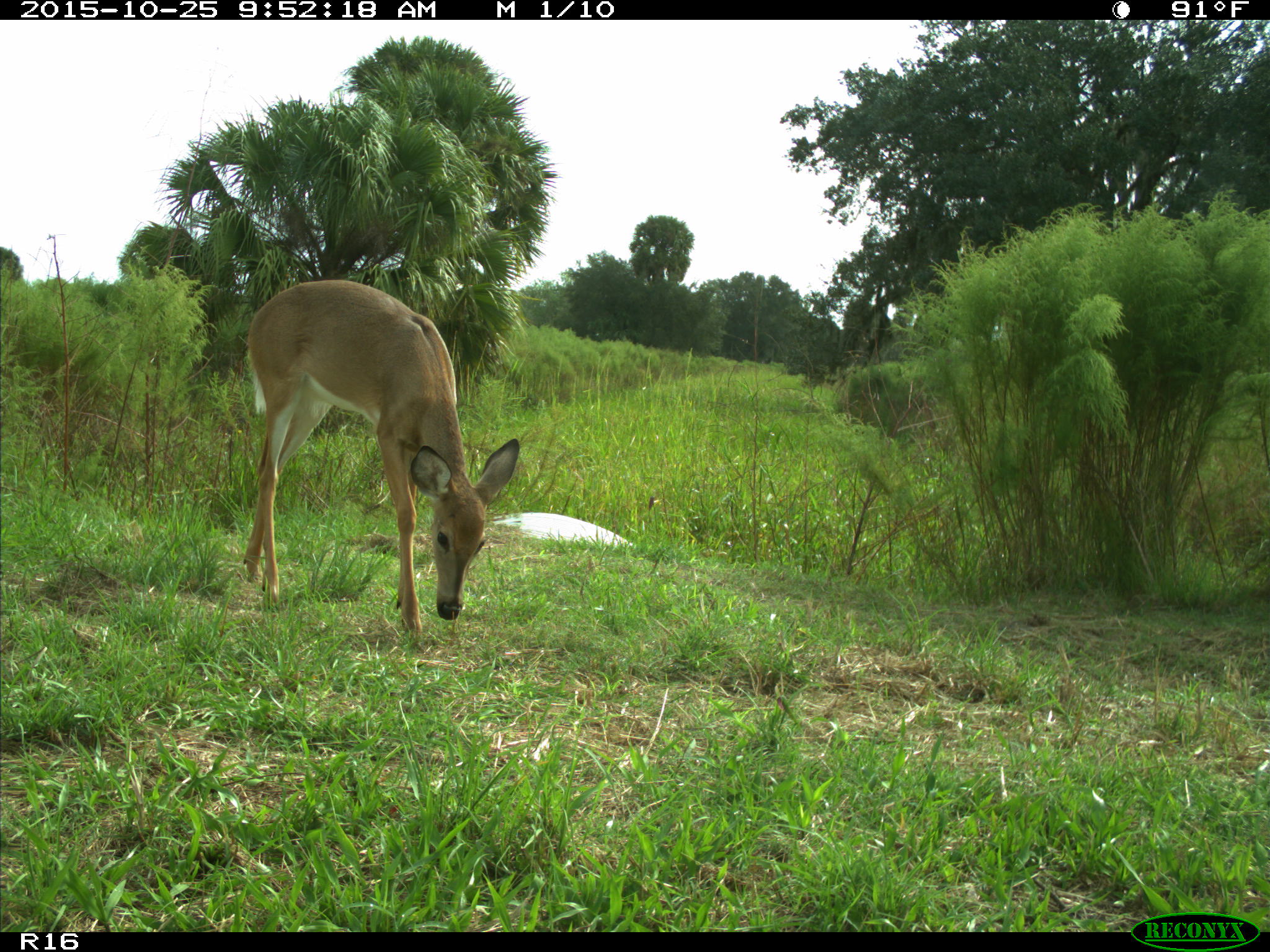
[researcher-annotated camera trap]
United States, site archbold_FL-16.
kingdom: Animalia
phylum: Chordata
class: Mammalia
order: Artiodactyla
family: Cervidae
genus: Odocoileus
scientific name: Odocoileus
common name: deer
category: unidentified deer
Unidentified deer (deer) (Odocoileus).